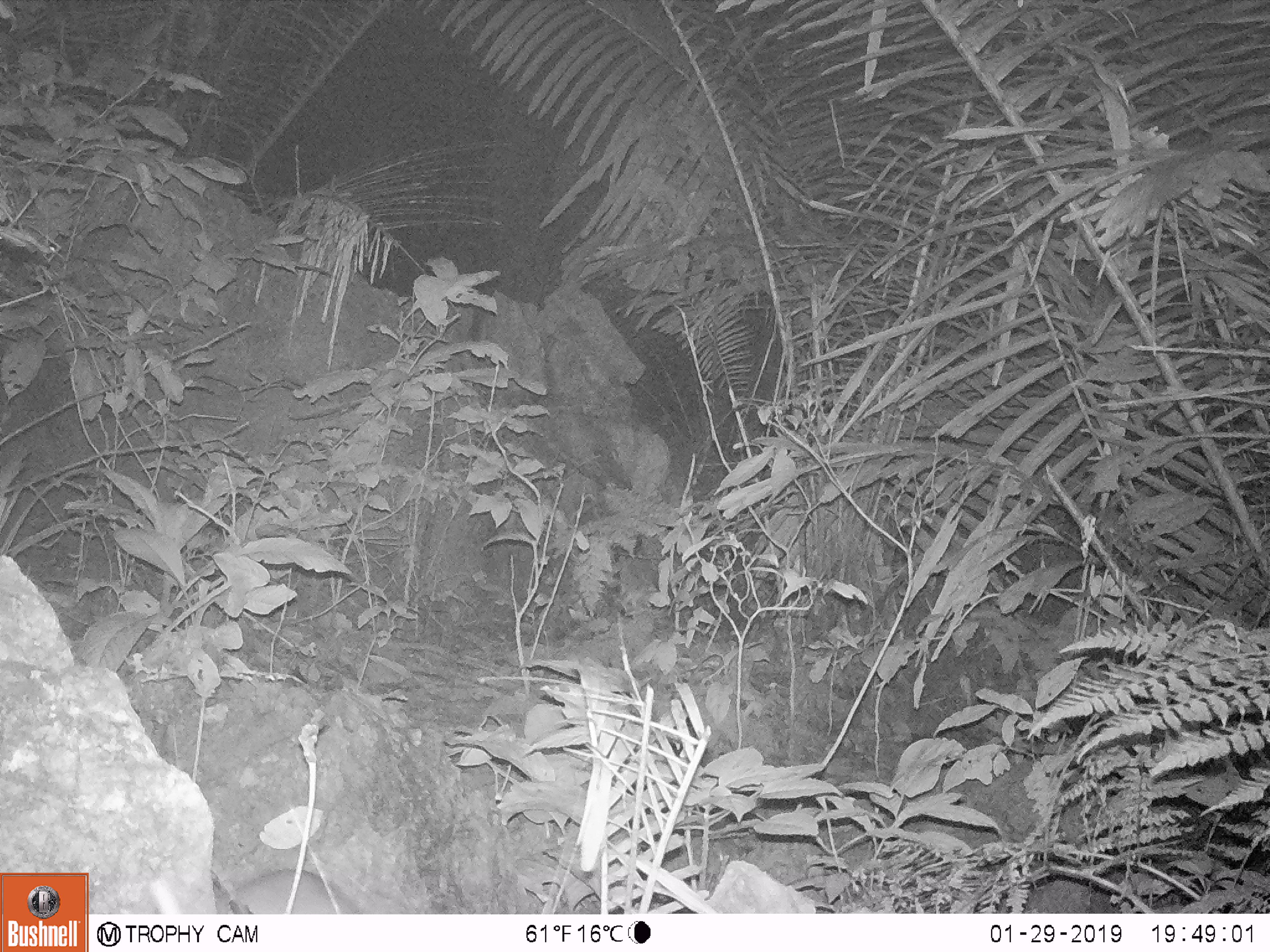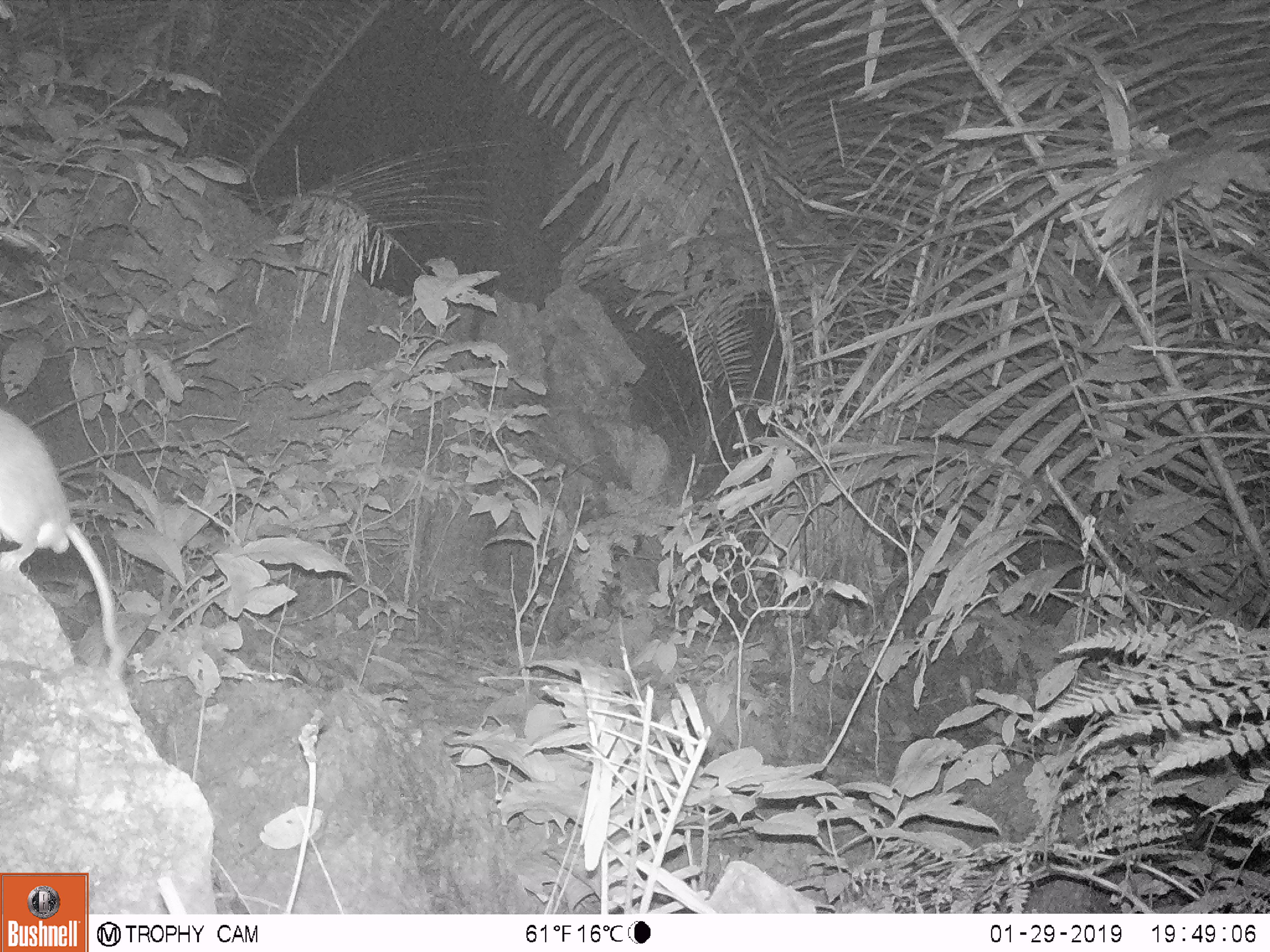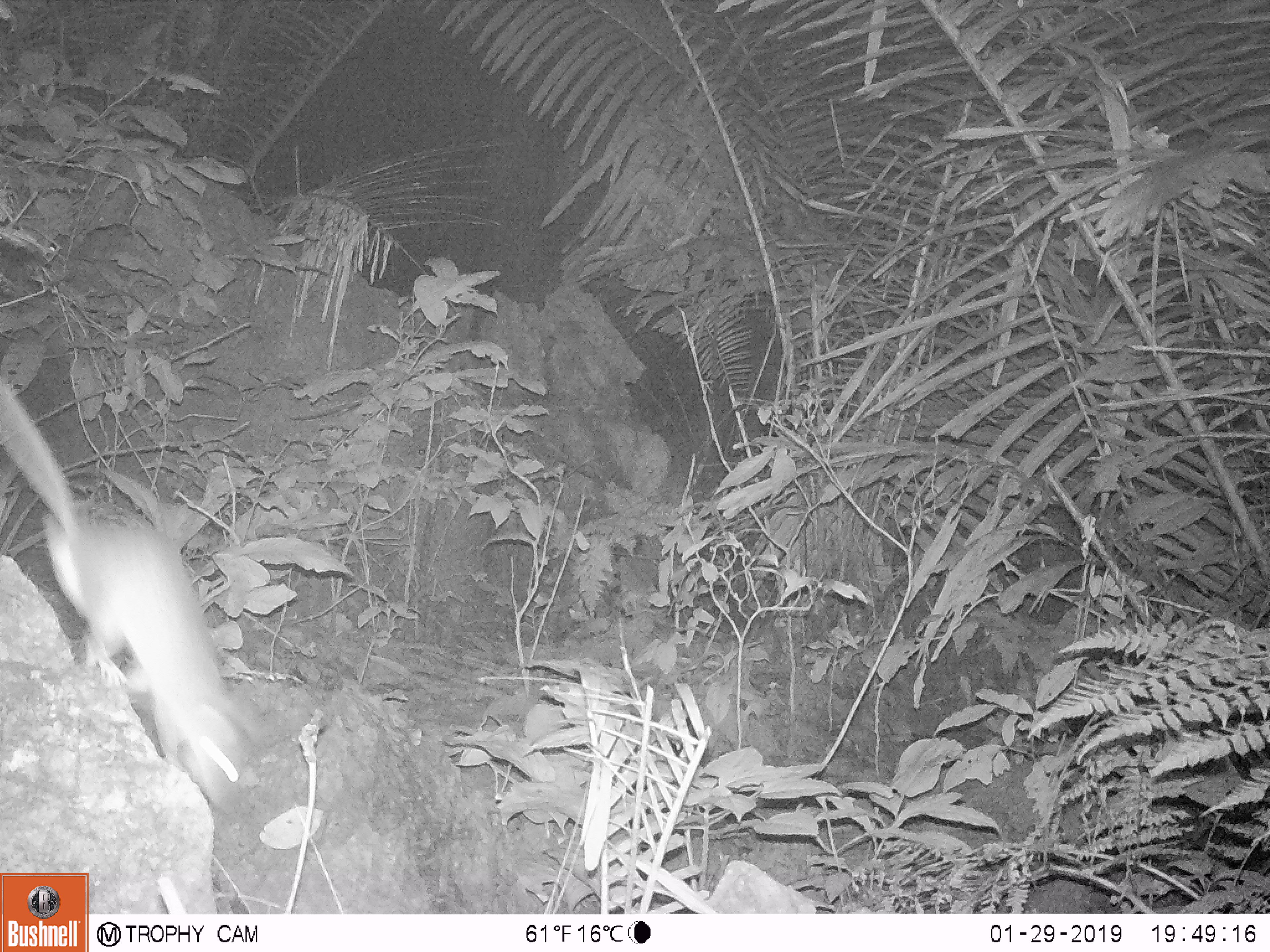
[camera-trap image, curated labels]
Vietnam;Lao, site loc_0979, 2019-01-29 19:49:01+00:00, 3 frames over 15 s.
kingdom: Animalia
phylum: Chordata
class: Mammalia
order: Rodentia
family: Muridae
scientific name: Muridae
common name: old-world mice and rats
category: unidentified murid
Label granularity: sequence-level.